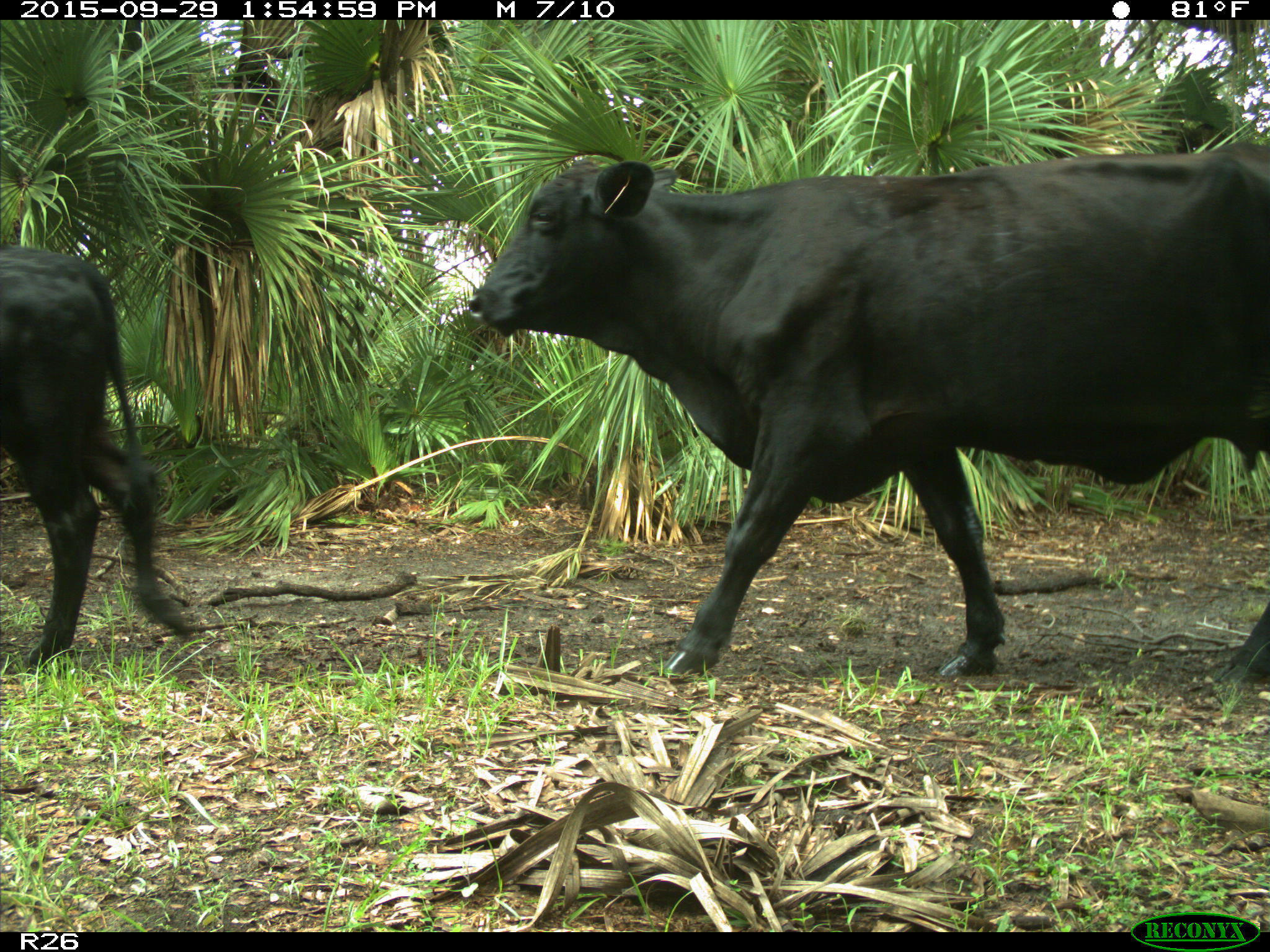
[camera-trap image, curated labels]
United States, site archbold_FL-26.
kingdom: Animalia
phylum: Chordata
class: Mammalia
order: Artiodactyla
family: Bovidae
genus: Bos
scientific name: Bos taurus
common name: domestic cow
Bos taurus (domestic cow).